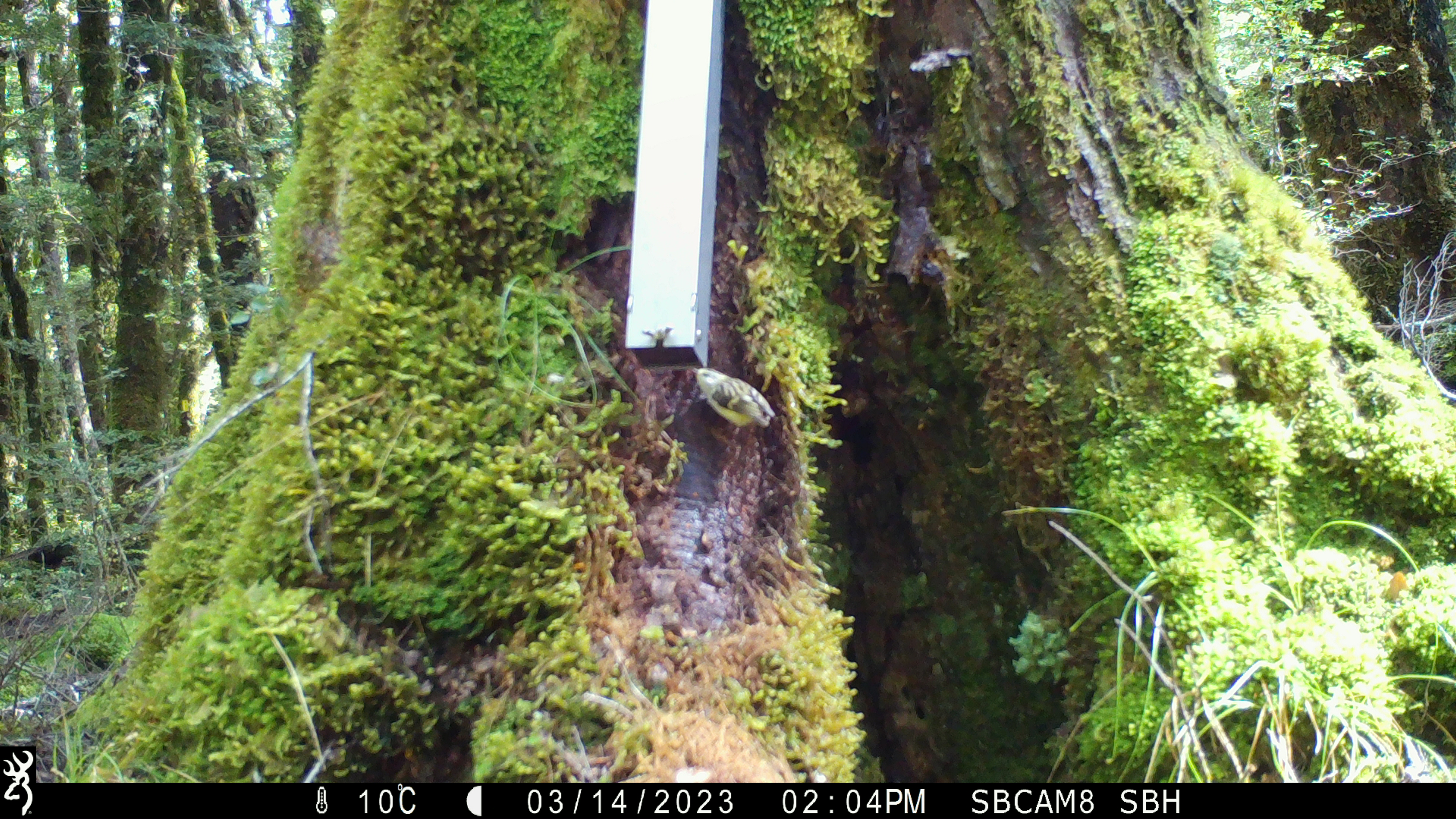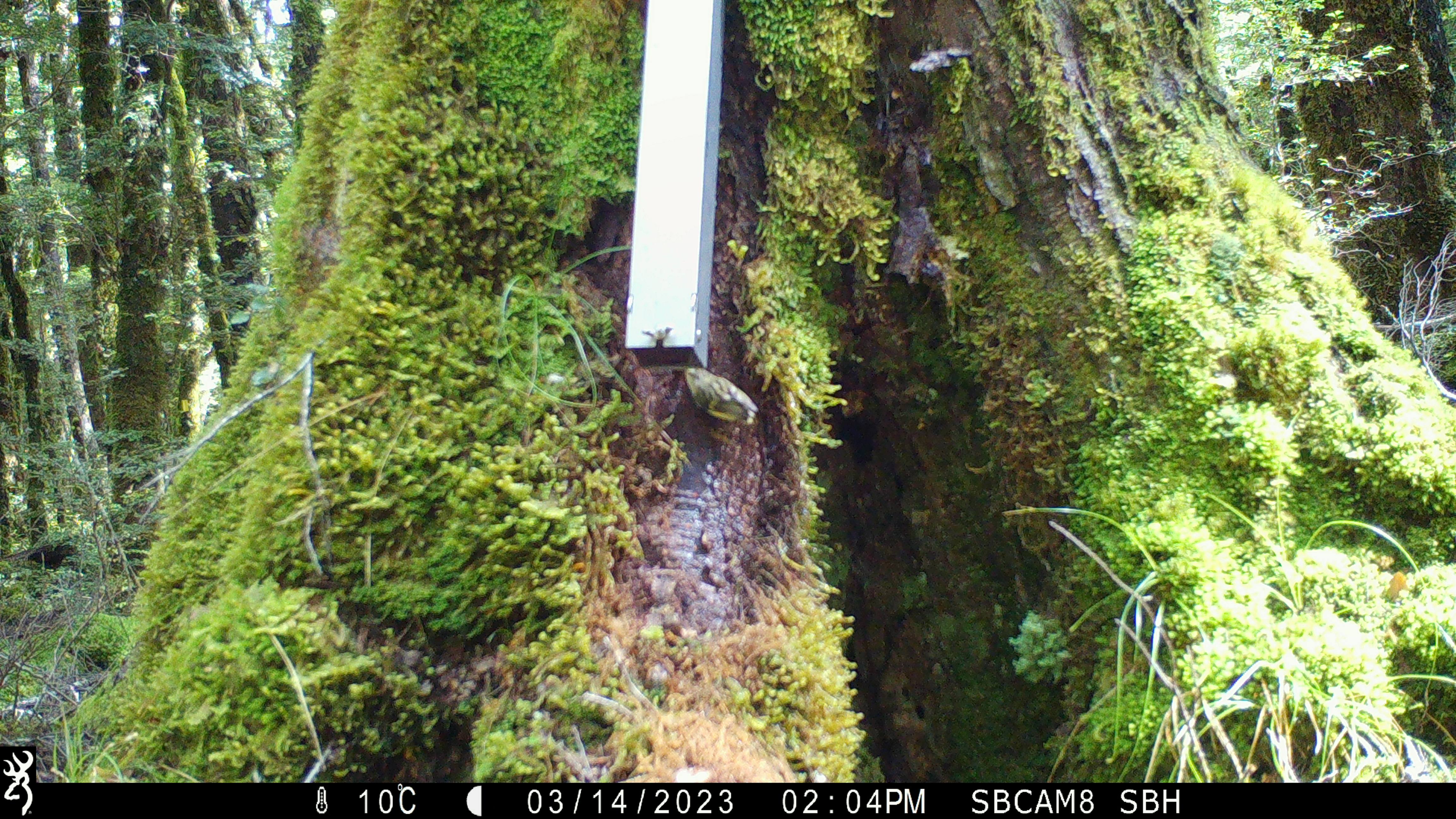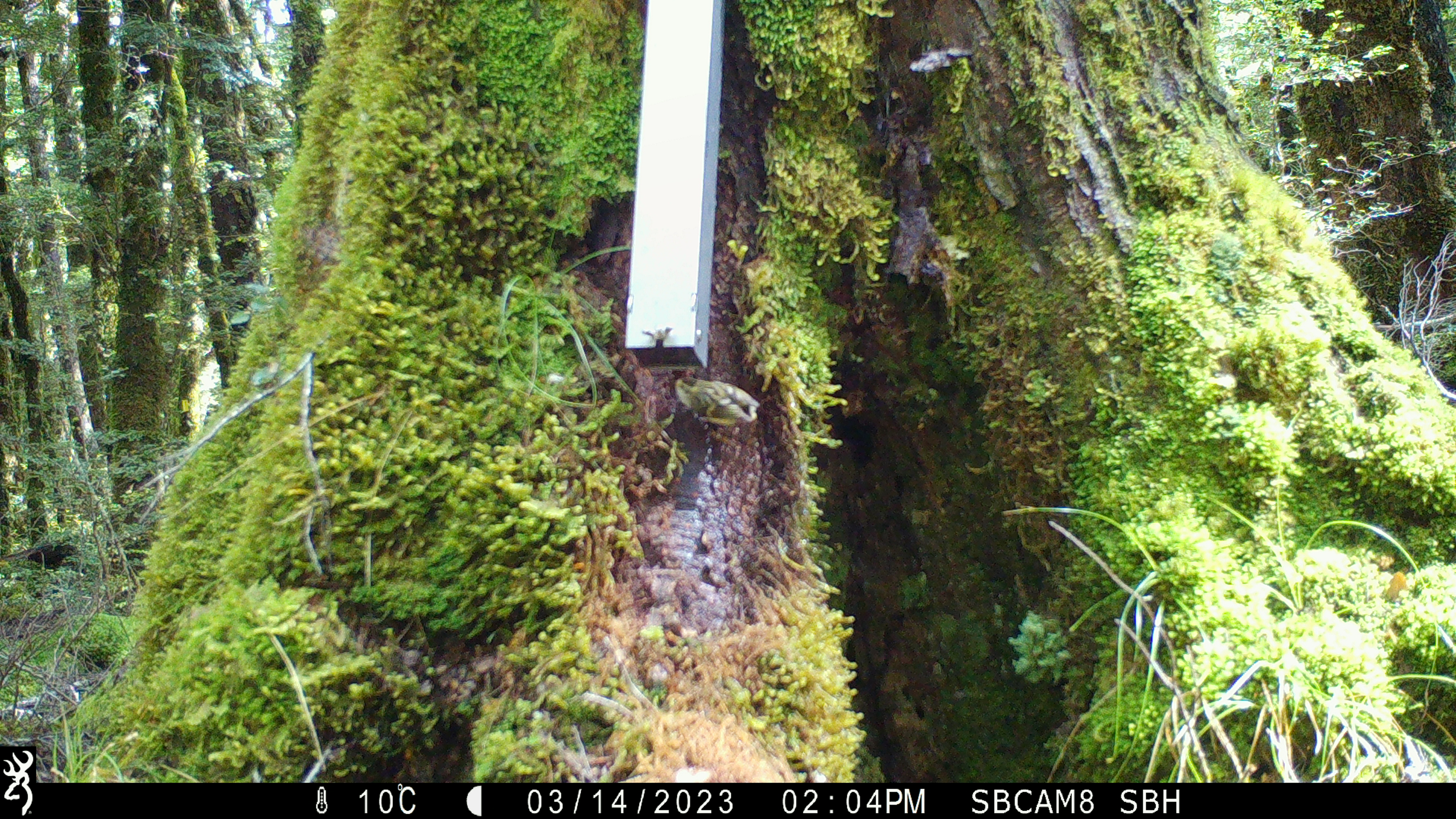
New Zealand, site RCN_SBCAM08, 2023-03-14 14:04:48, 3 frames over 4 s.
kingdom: Animalia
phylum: Chordata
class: Aves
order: Passeriformes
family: Acanthisittidae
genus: Acanthisitta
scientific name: Acanthisitta chloris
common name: rifleman